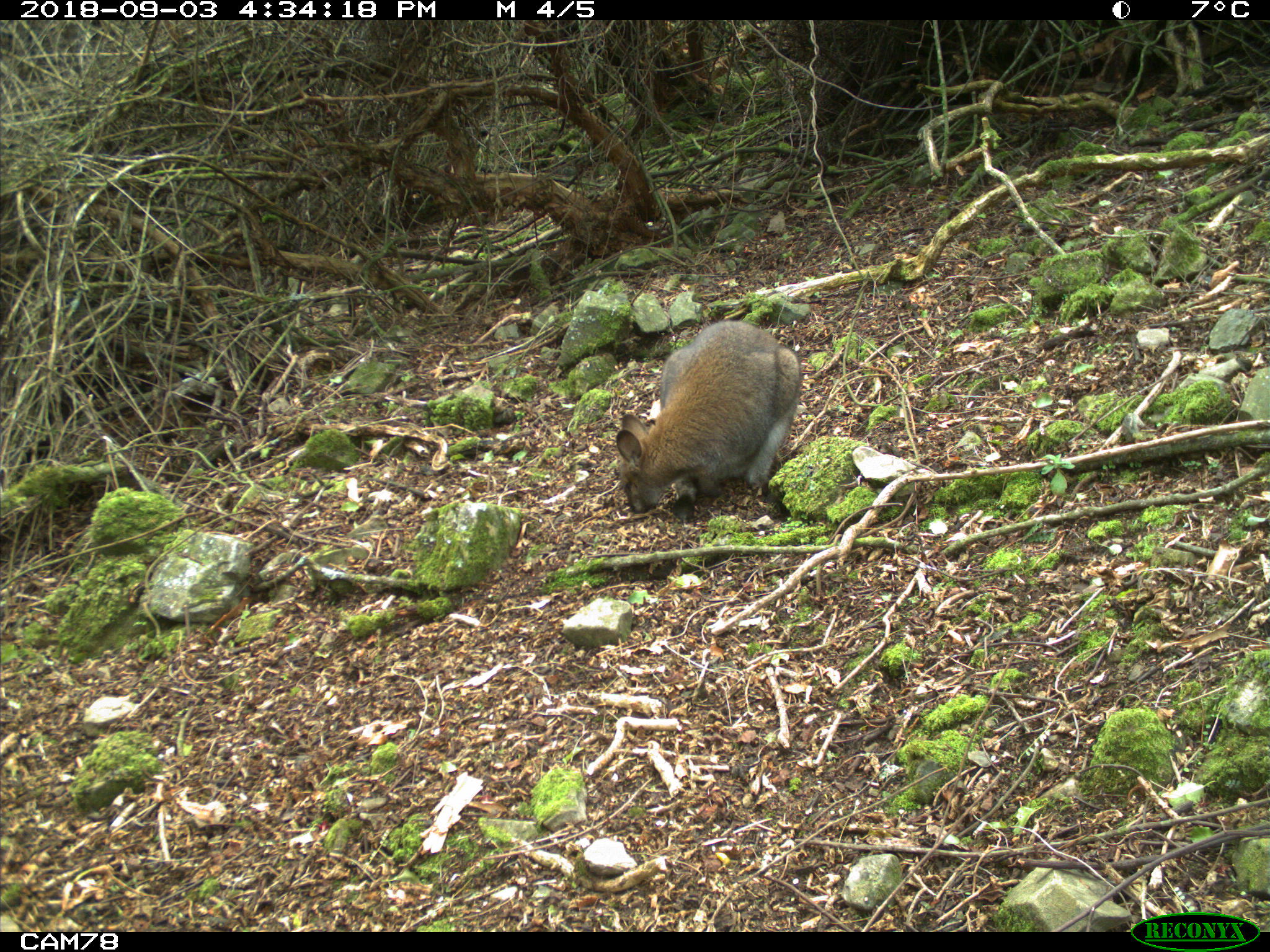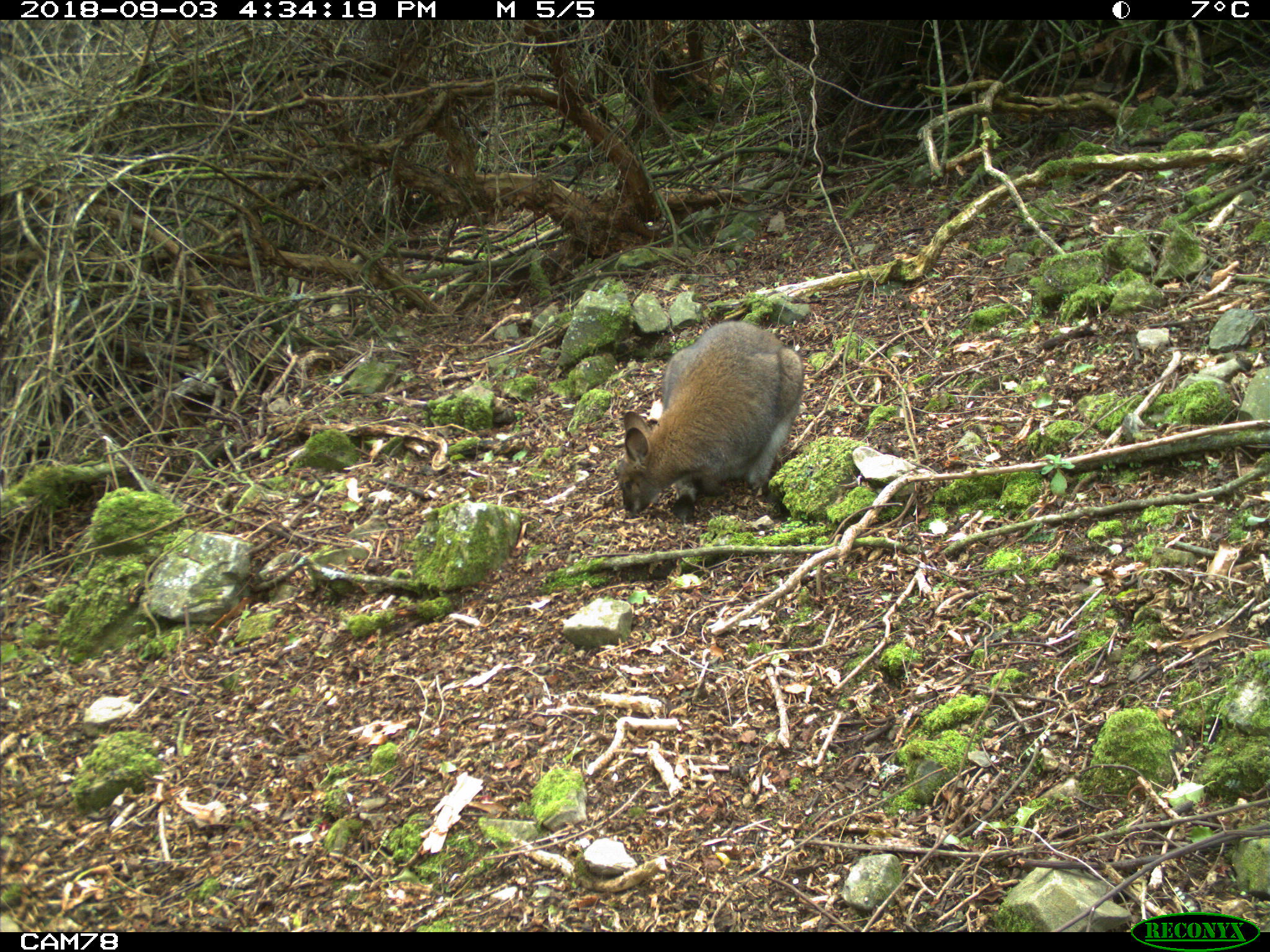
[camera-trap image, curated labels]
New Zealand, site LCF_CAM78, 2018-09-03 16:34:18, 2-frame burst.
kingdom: Animalia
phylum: Chordata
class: Mammalia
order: Diprotodontia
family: Macropodidae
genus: Notamacropus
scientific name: Notamacropus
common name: wallaby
Wallaby (Notamacropus).